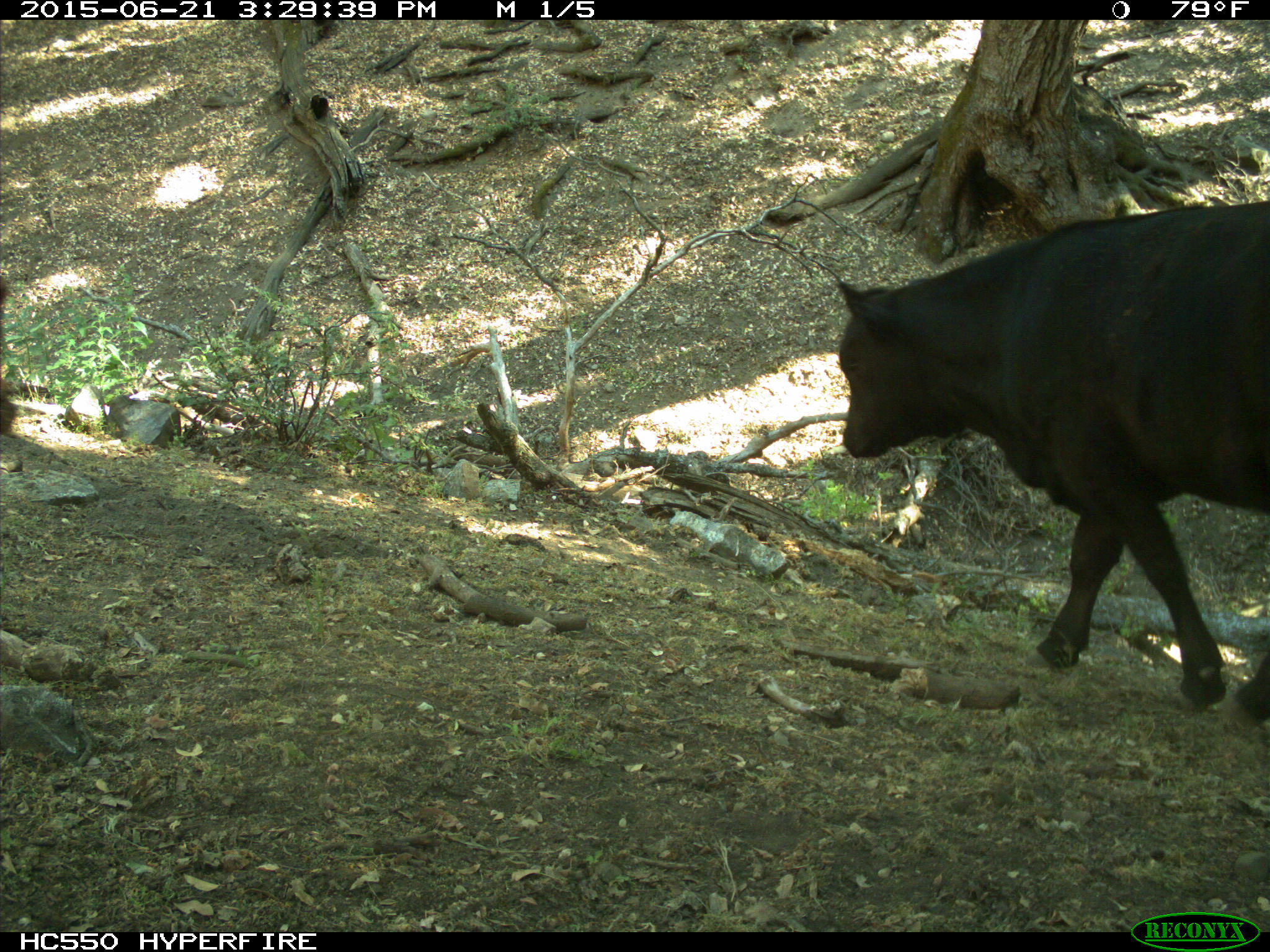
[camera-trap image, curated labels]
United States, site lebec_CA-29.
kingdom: Animalia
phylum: Chordata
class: Mammalia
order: Artiodactyla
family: Bovidae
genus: Bos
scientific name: Bos taurus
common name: domestic cow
Bos taurus (domestic cow).